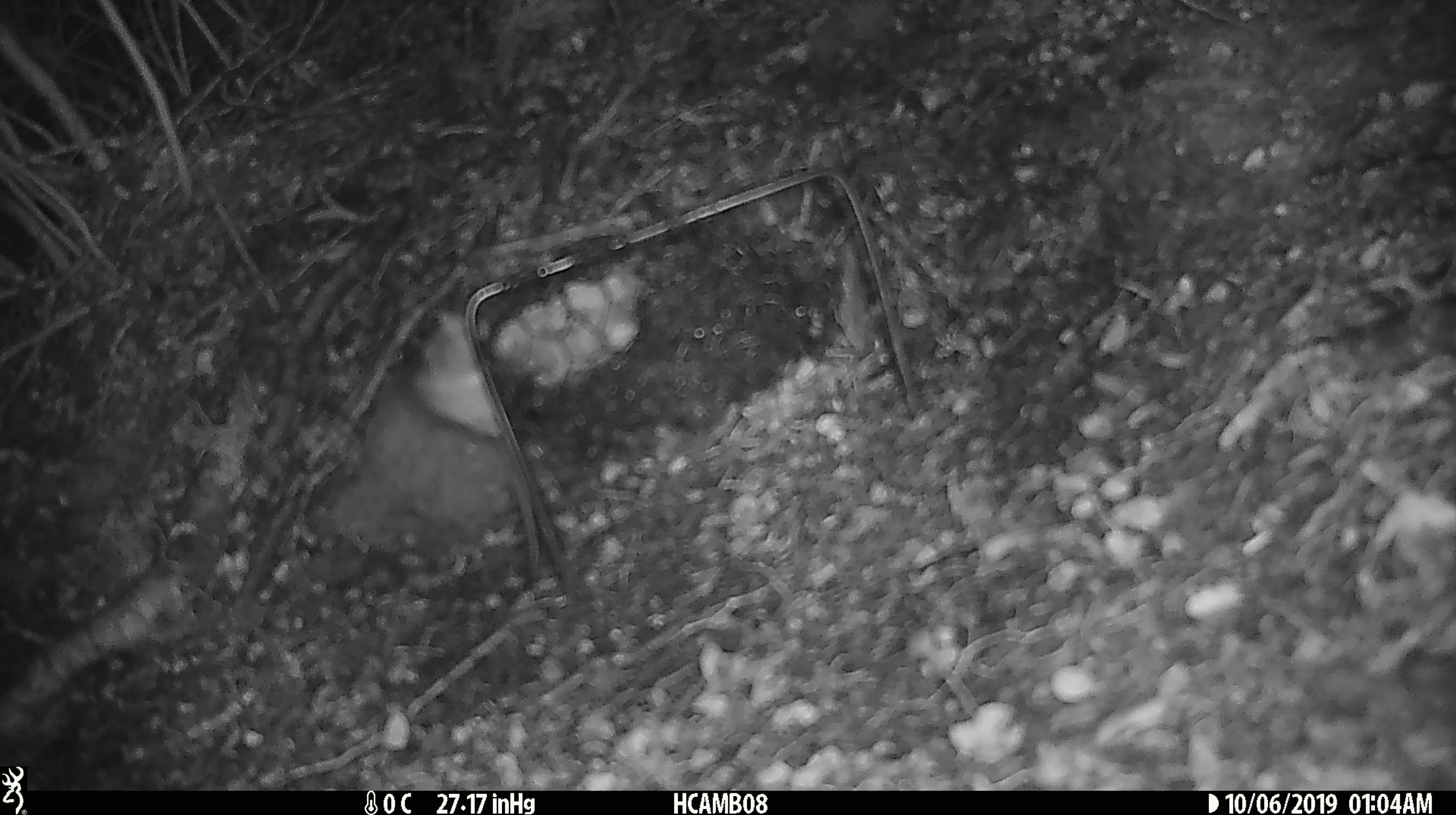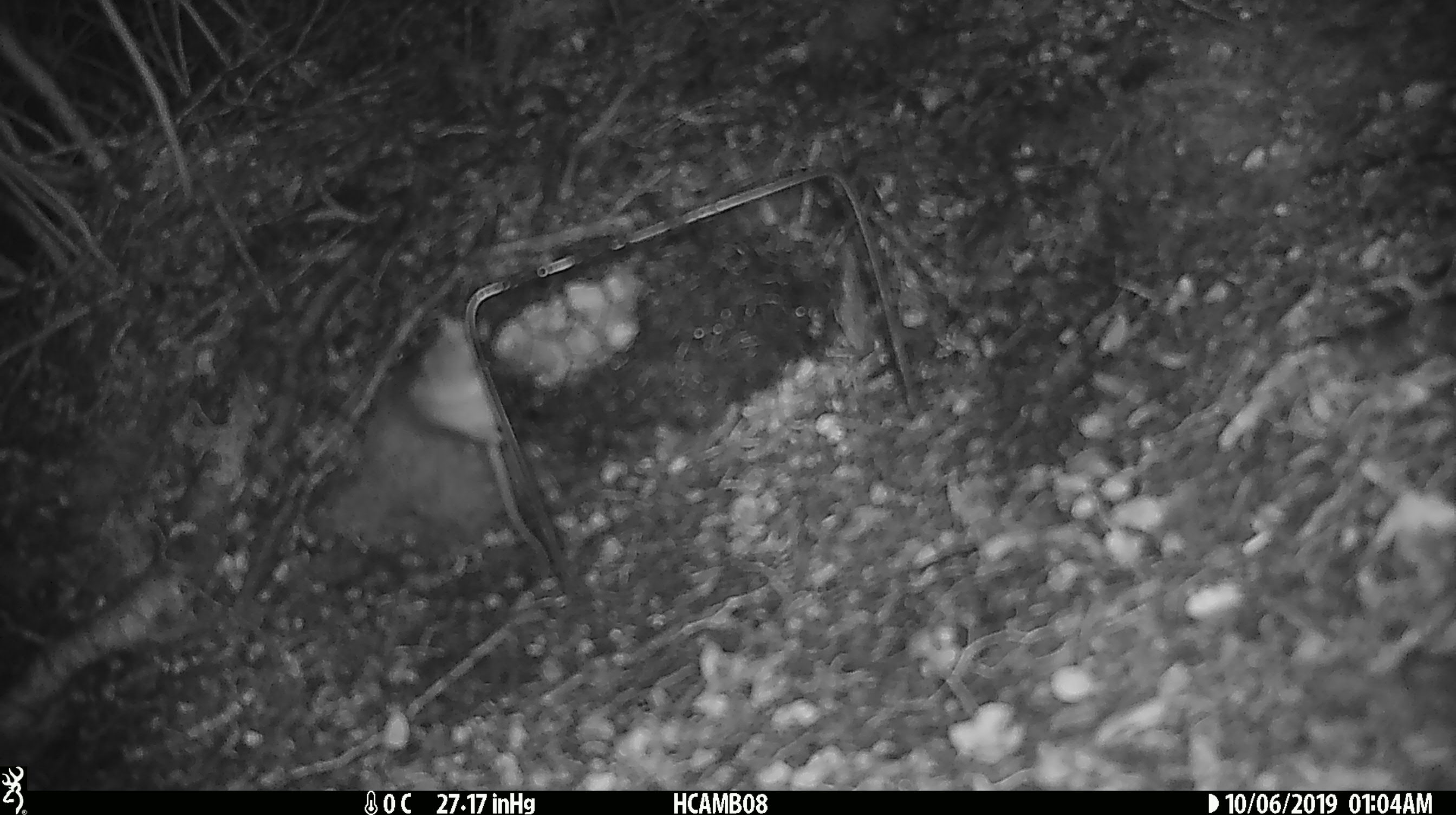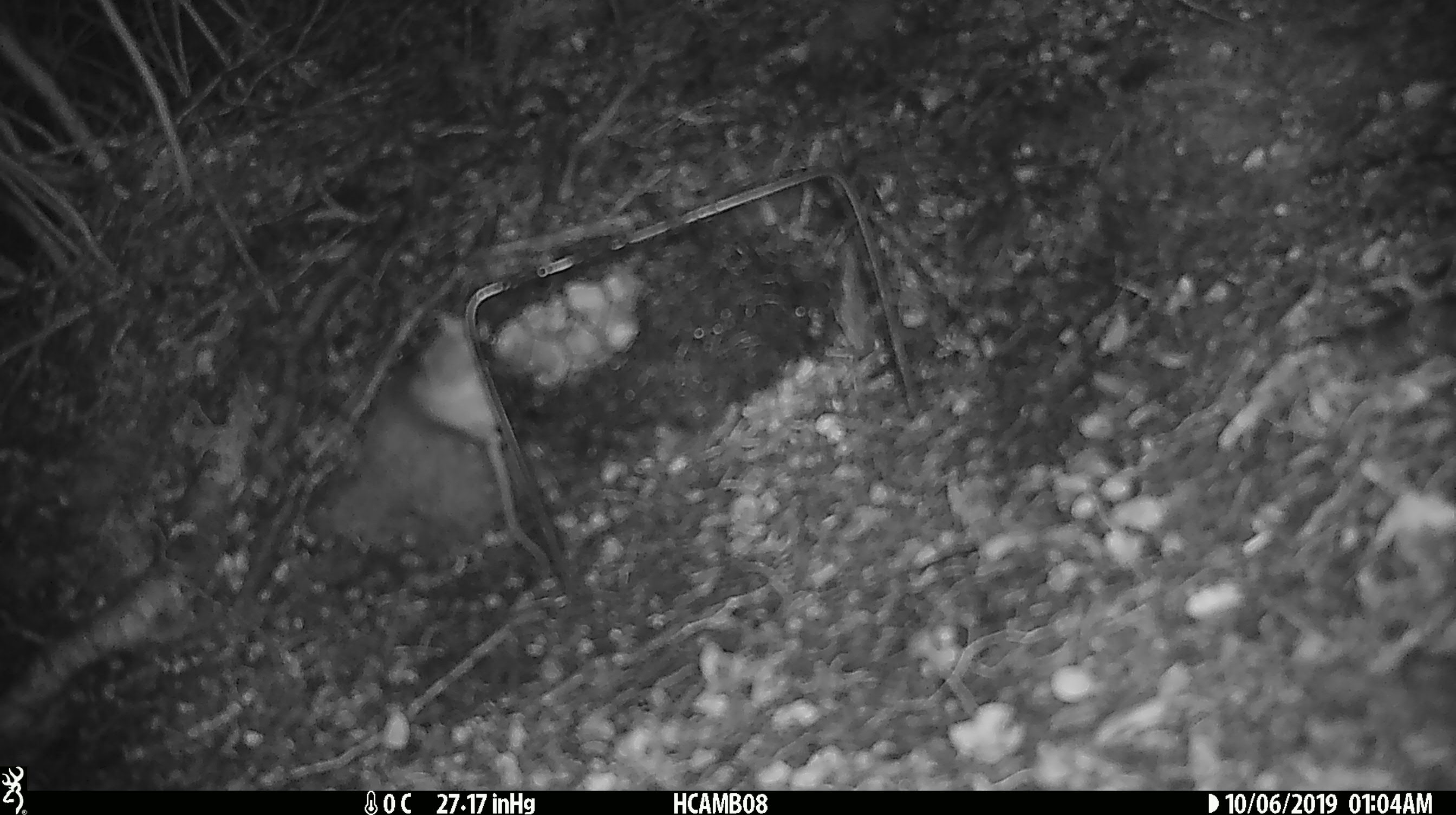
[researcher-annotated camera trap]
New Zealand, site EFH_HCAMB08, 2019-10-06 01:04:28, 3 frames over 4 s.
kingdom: Animalia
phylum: Chordata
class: Mammalia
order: Rodentia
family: Muridae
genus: Mus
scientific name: Mus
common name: mouse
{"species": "mouse (Mus)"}